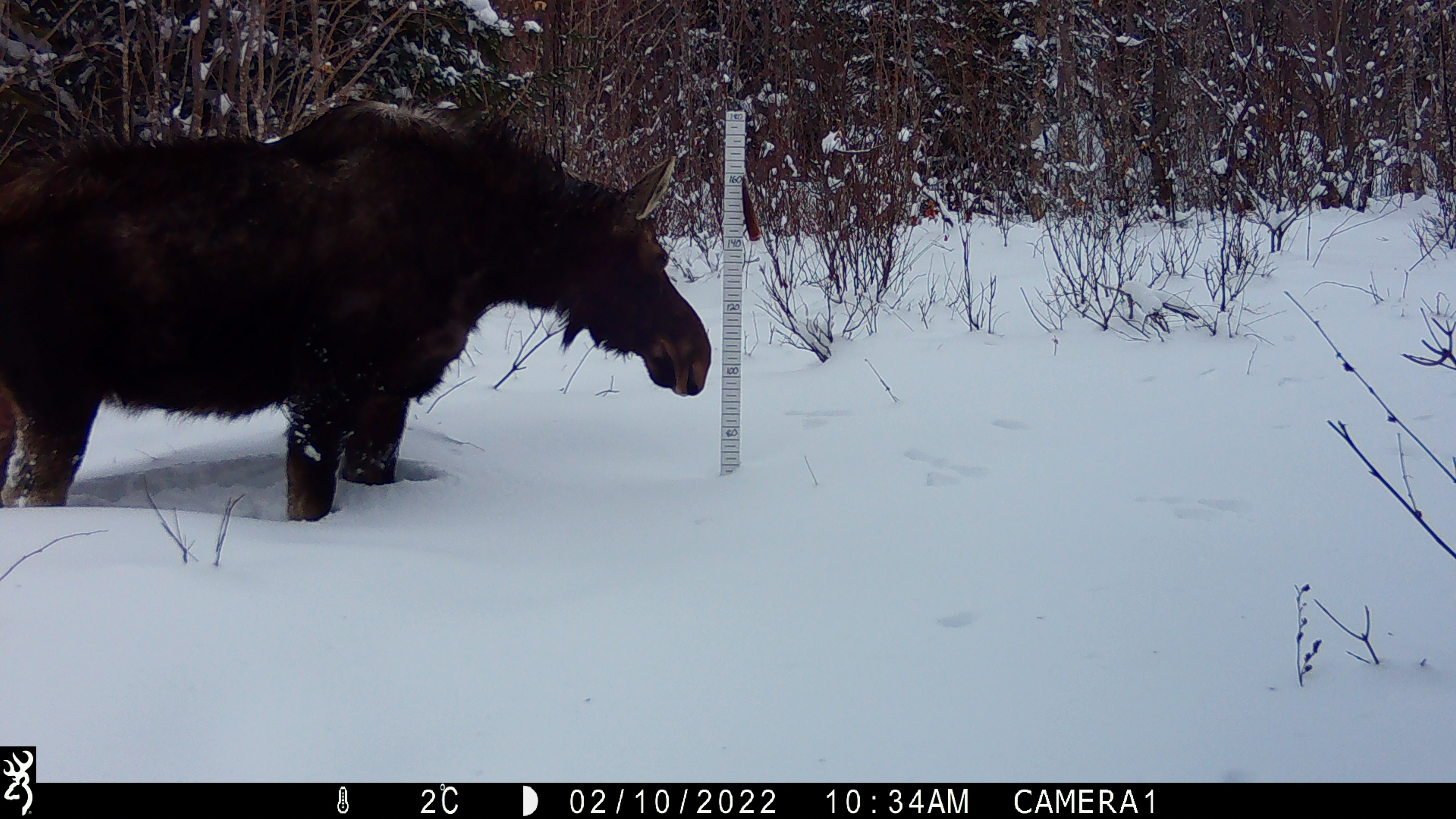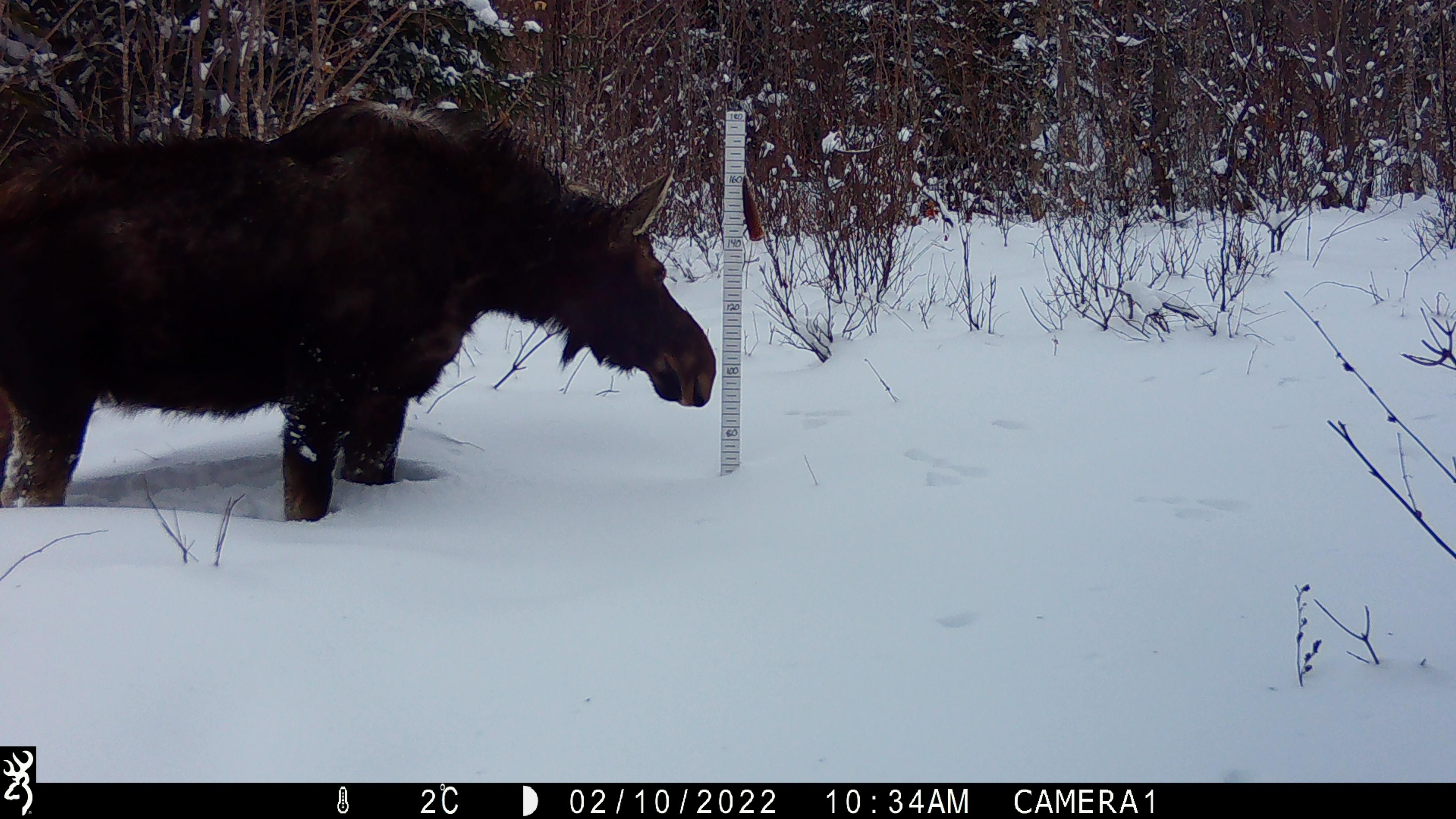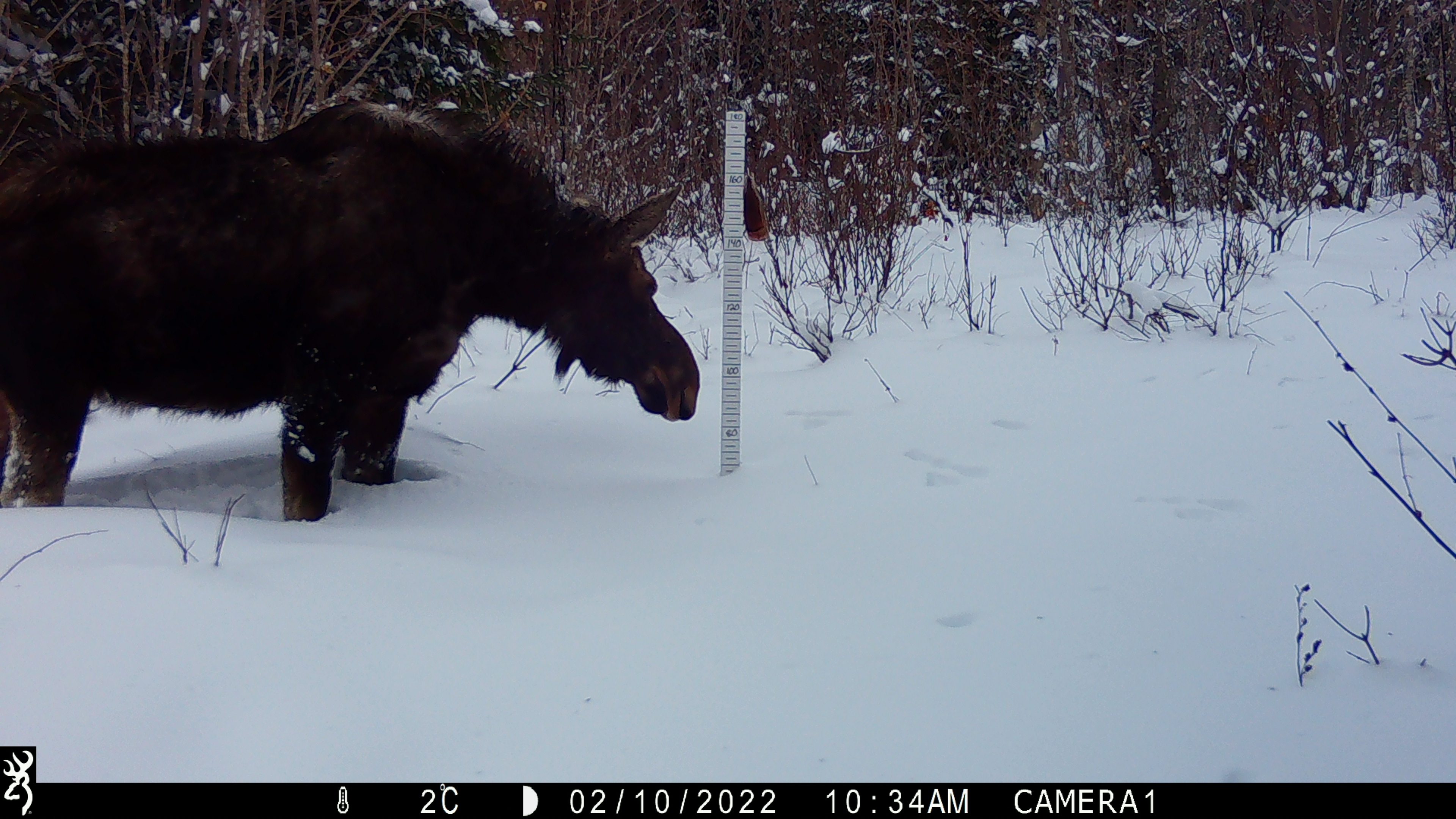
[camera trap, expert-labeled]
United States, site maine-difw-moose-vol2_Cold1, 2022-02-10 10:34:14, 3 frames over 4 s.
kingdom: Animalia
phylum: Chordata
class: Mammalia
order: Artiodactyla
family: Cervidae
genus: Alces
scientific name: Alces alces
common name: moose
Moose (Alces alces).